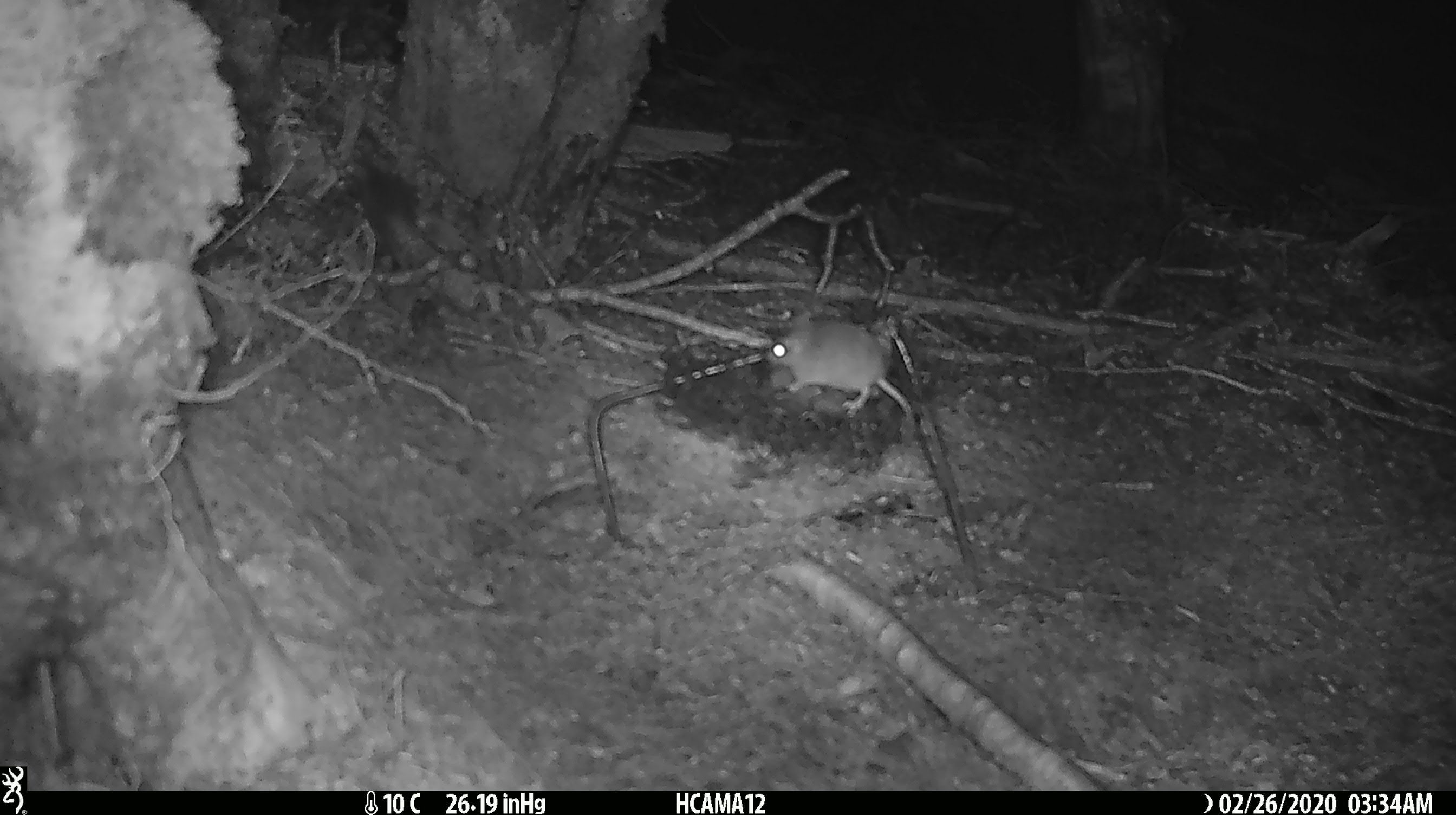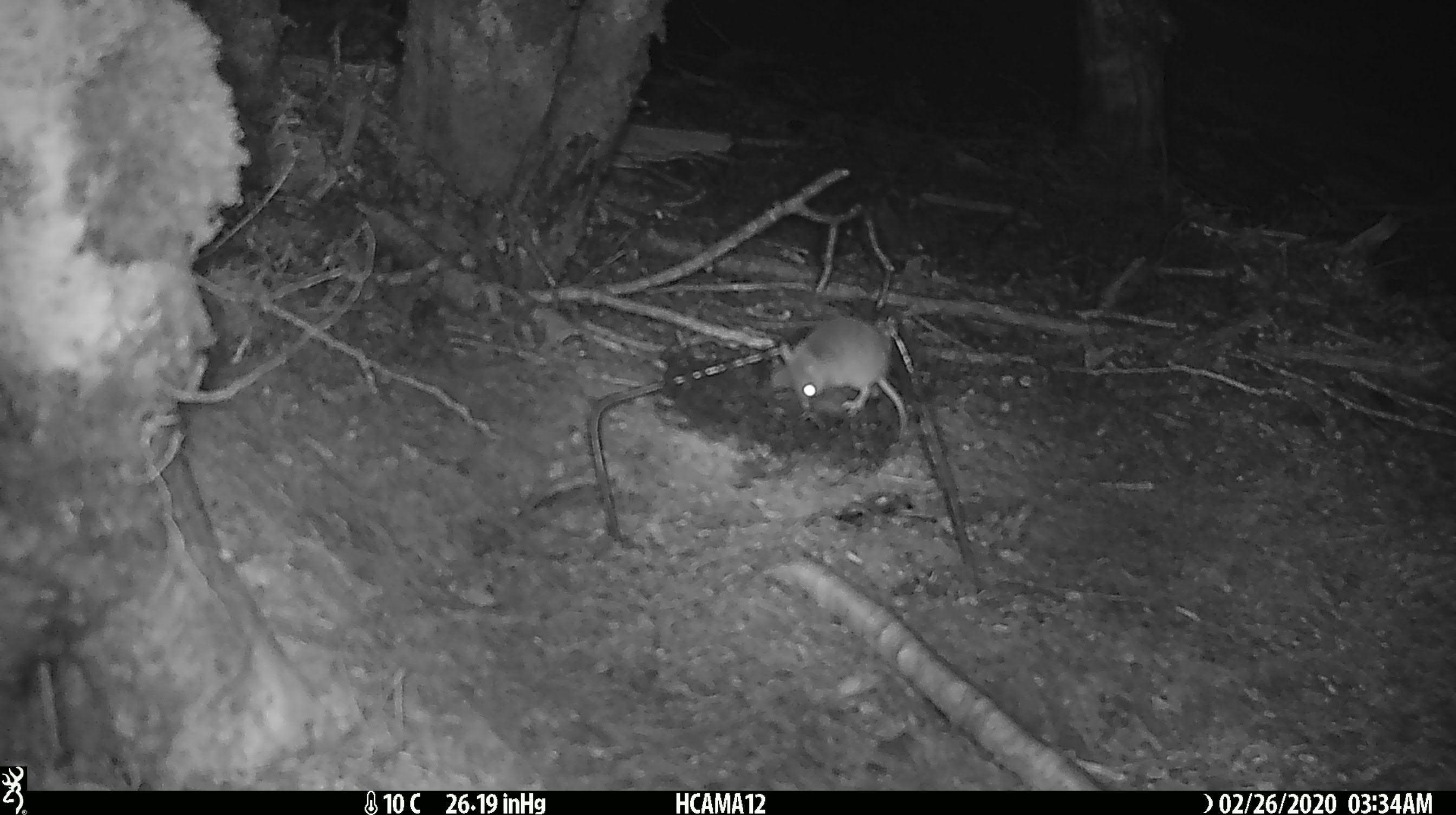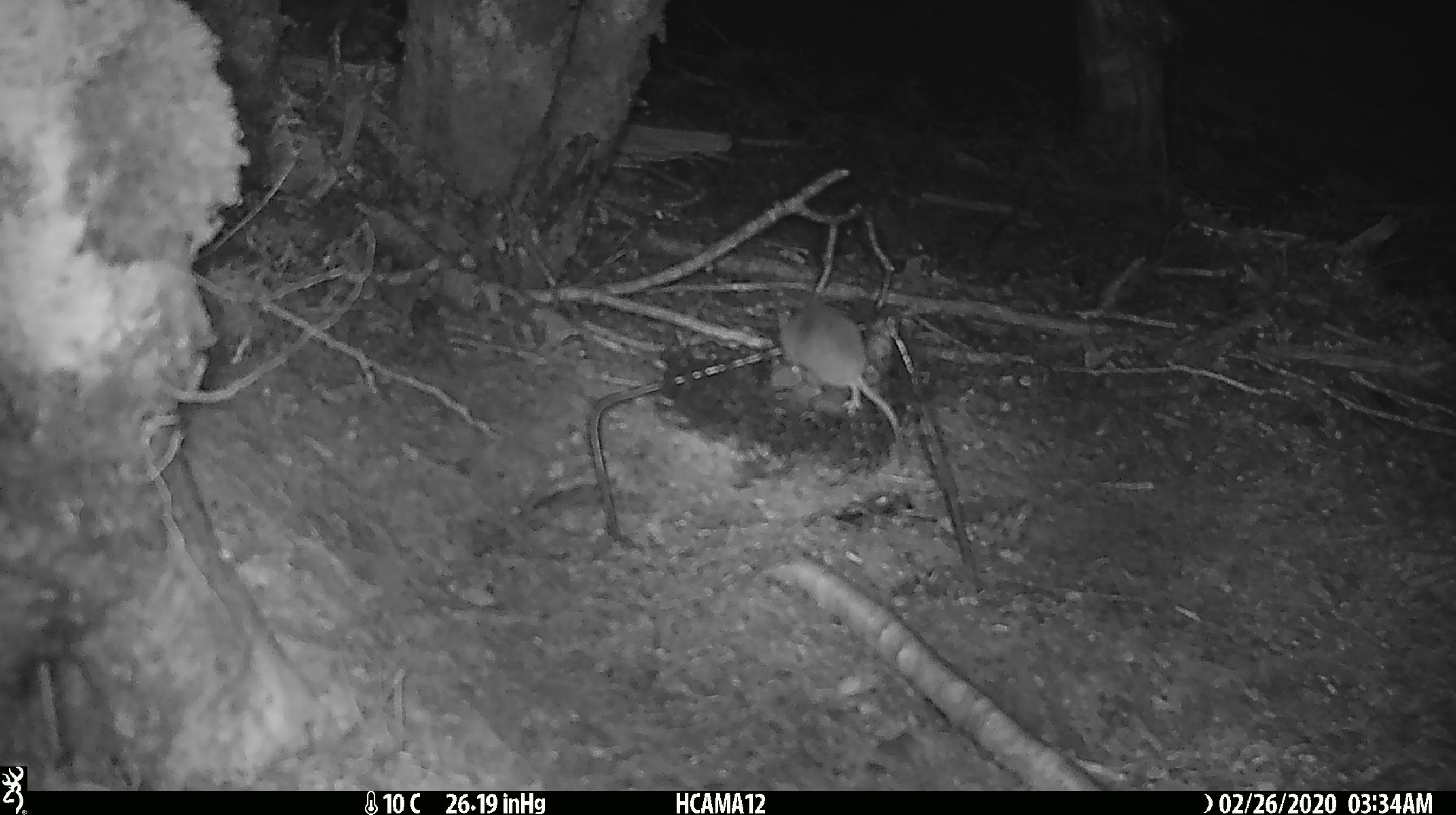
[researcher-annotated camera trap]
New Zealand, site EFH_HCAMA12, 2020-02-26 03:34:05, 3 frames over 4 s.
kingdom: Animalia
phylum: Chordata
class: Mammalia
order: Rodentia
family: Muridae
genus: Mus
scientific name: Mus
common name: mouse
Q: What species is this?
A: Mouse (Mus).